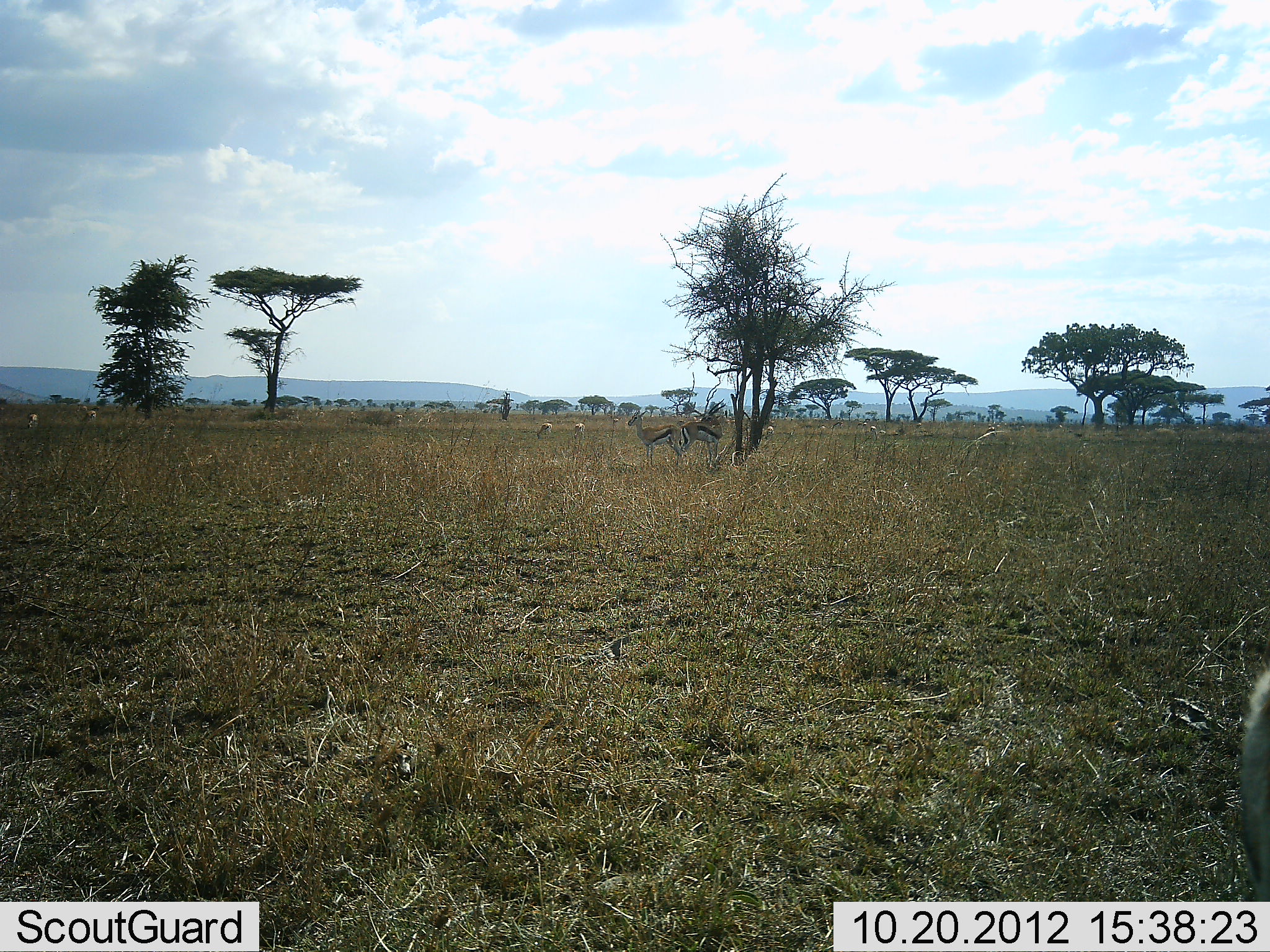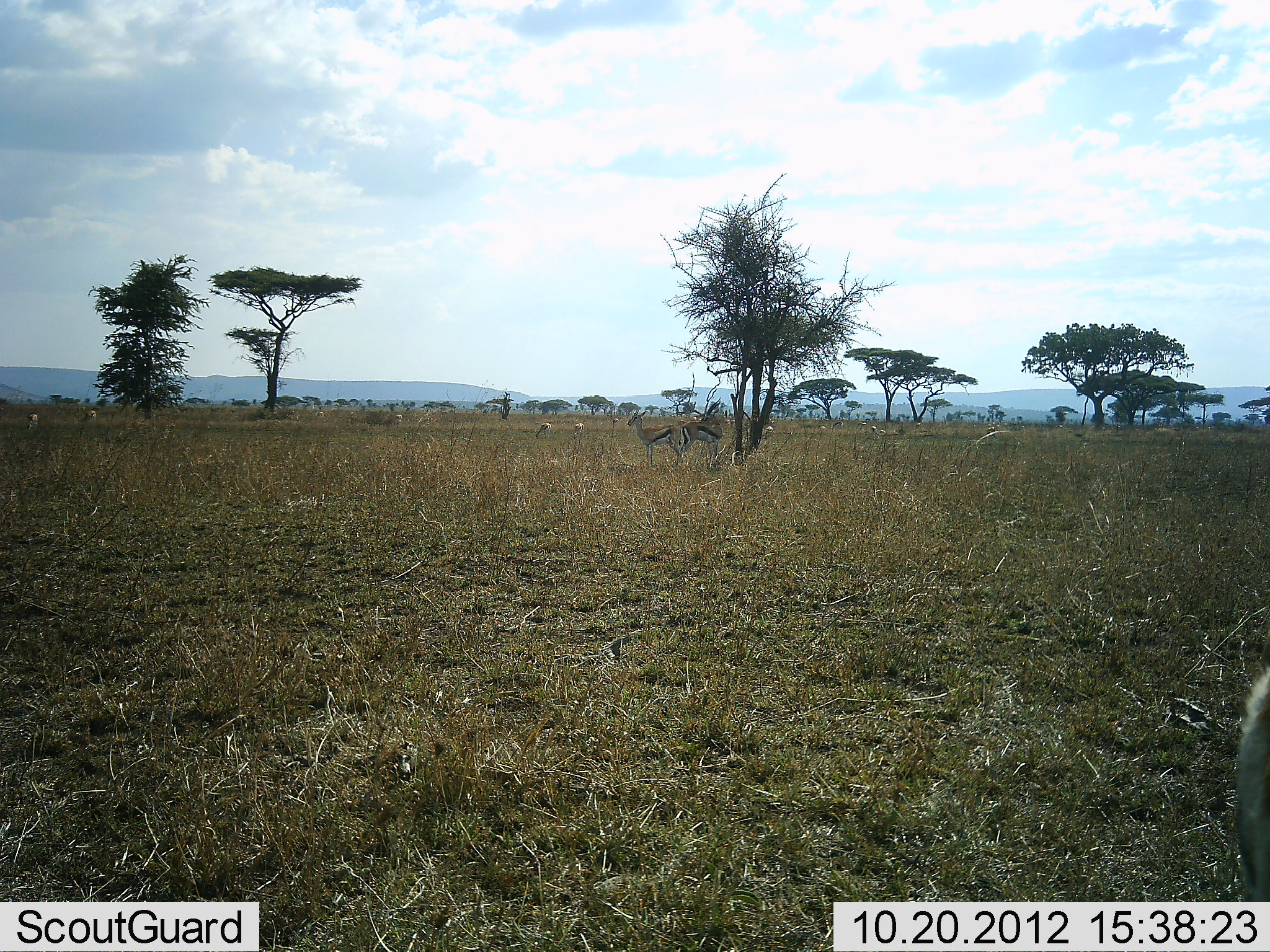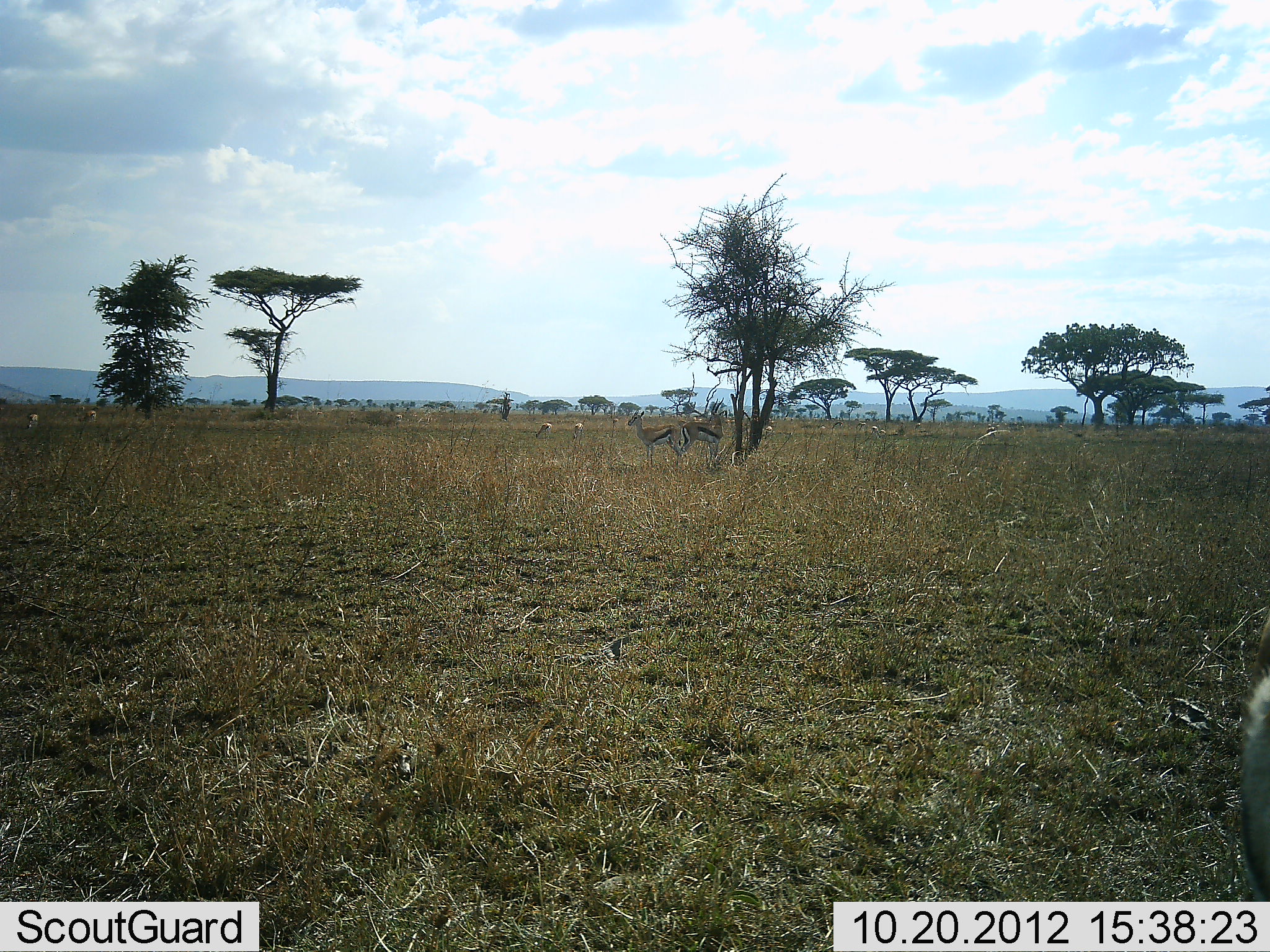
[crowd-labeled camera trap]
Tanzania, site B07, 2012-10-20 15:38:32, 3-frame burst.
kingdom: Animalia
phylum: Chordata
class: Mammalia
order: Artiodactyla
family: Bovidae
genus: Eudorcas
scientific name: Eudorcas thomsonii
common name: thomson's gazelle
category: gazellethomsons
Gazellethomsons (thomson's gazelle) (Eudorcas thomsonii), count 6. Behavior (volunteer vote fractions): standing 100%, resting 0%, moving 0%, interacting 0%. Young present (vote fraction): 0%. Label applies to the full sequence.